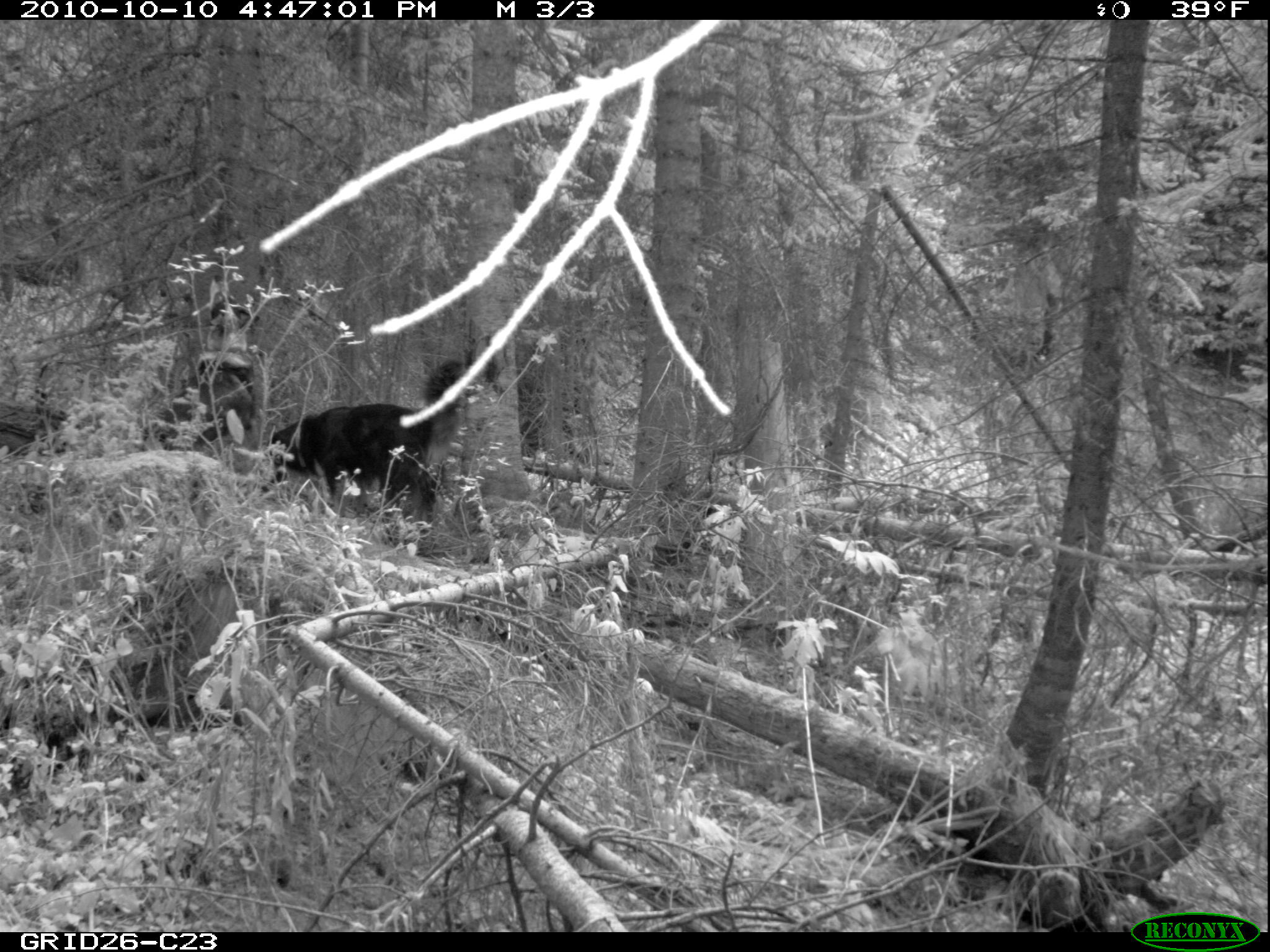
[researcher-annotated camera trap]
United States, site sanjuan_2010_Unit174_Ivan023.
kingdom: Animalia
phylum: Chordata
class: Mammalia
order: Carnivora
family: Canidae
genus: Canis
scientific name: Canis familiaris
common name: domestic dog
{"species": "Canis familiaris (domestic dog)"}